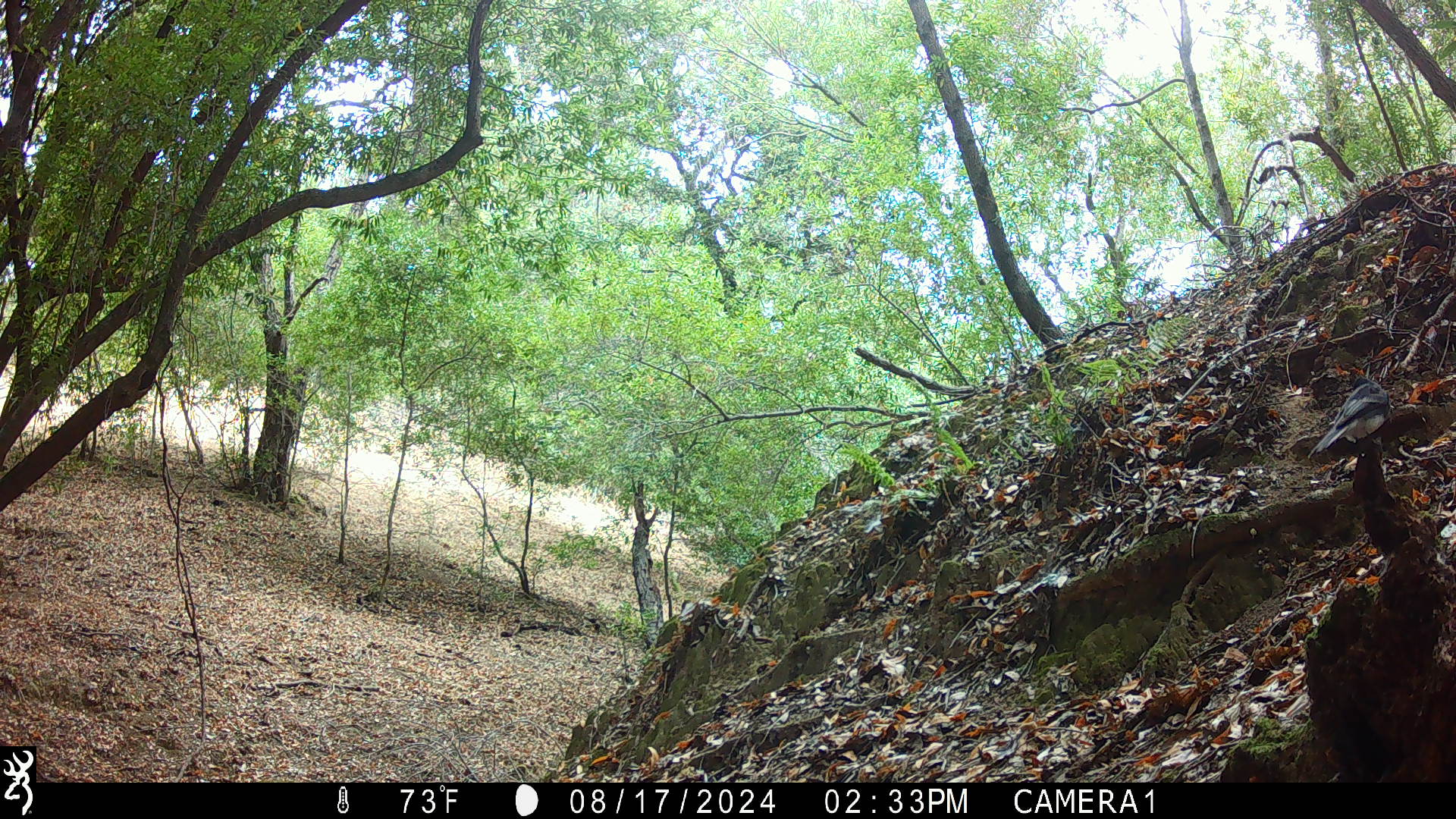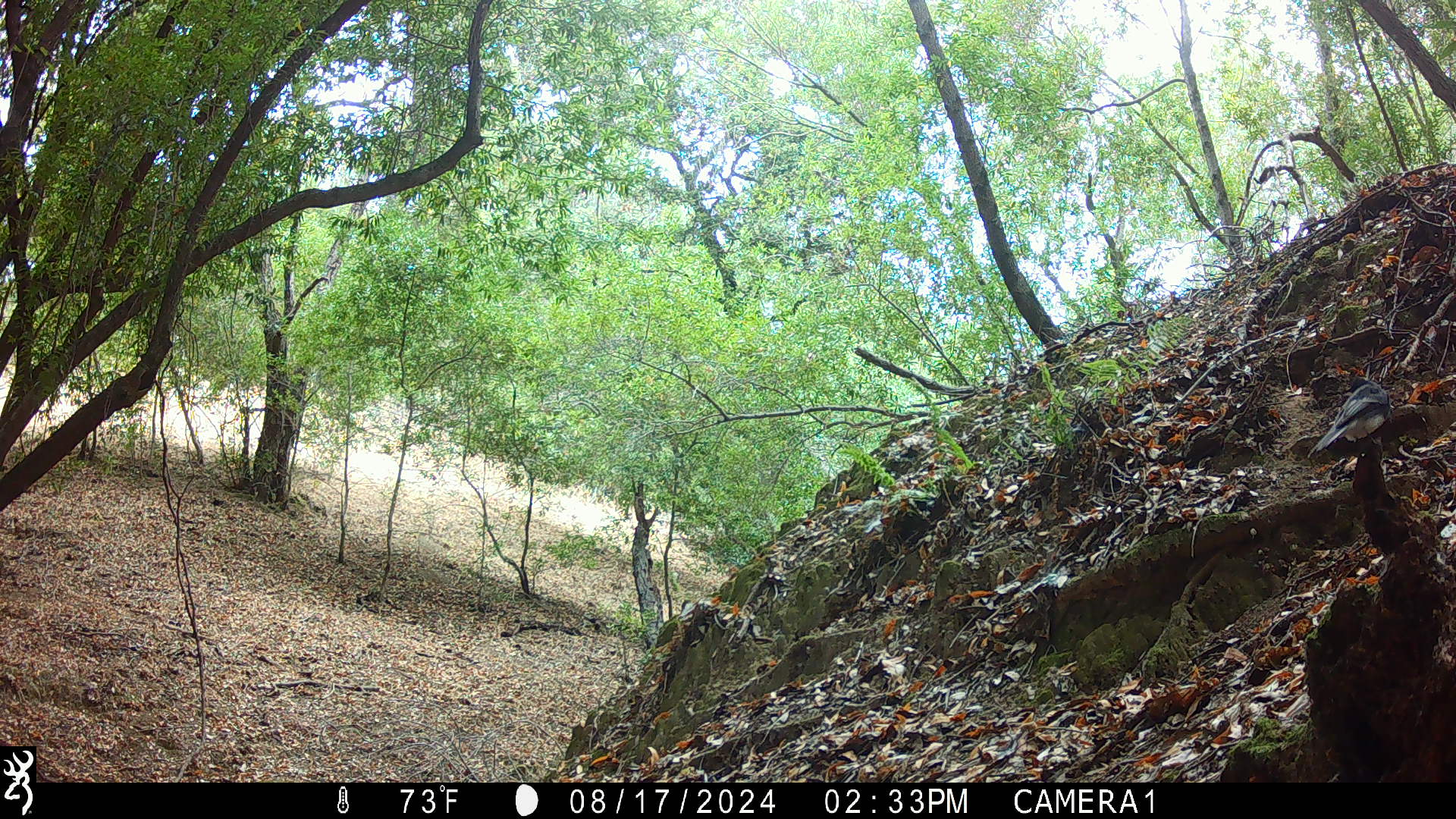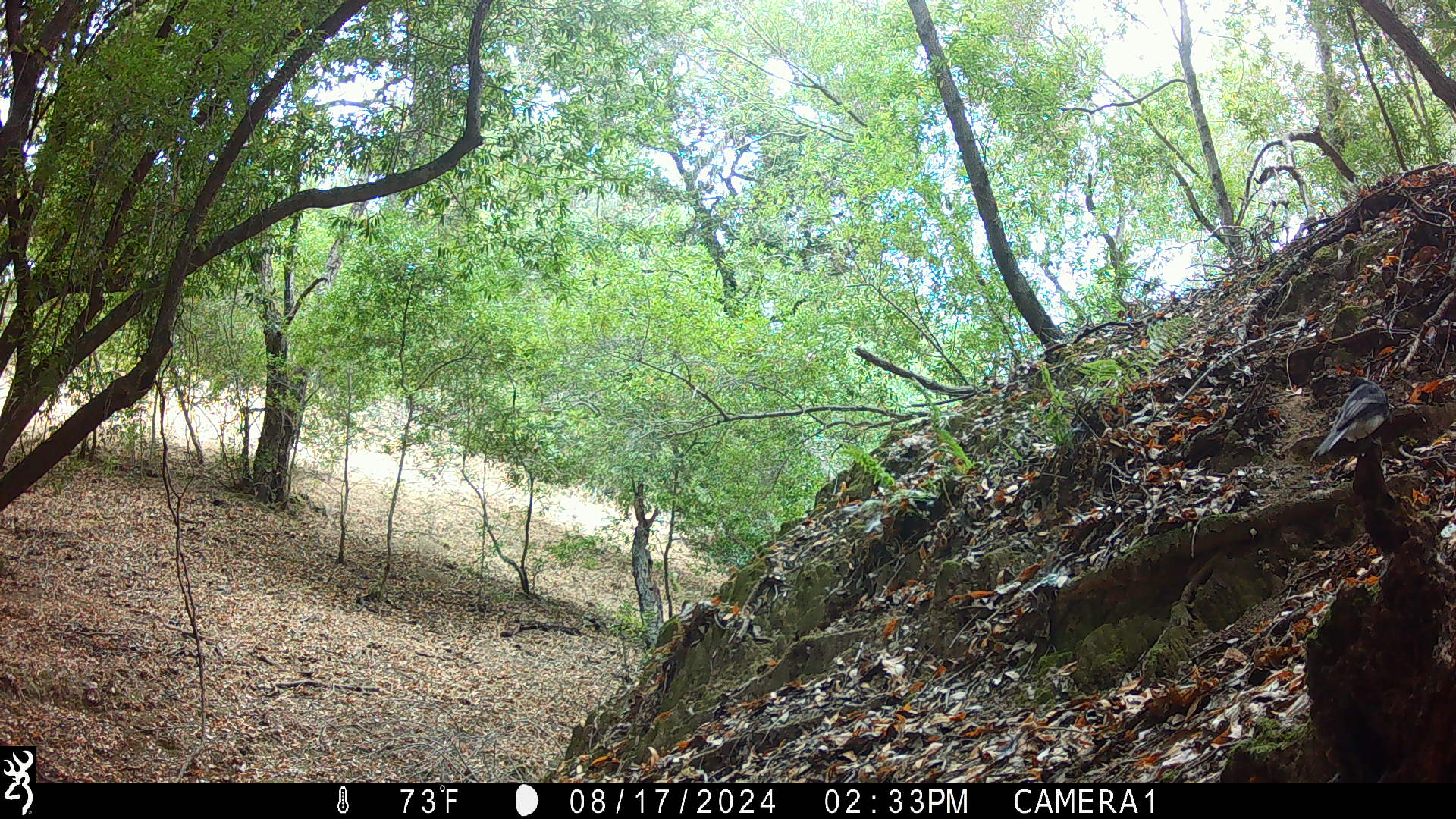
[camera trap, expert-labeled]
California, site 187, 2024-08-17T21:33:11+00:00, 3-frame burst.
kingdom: Animalia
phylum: Chordata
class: Aves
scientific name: Aves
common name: bird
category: unknown bird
Unknown bird (bird) (Aves).